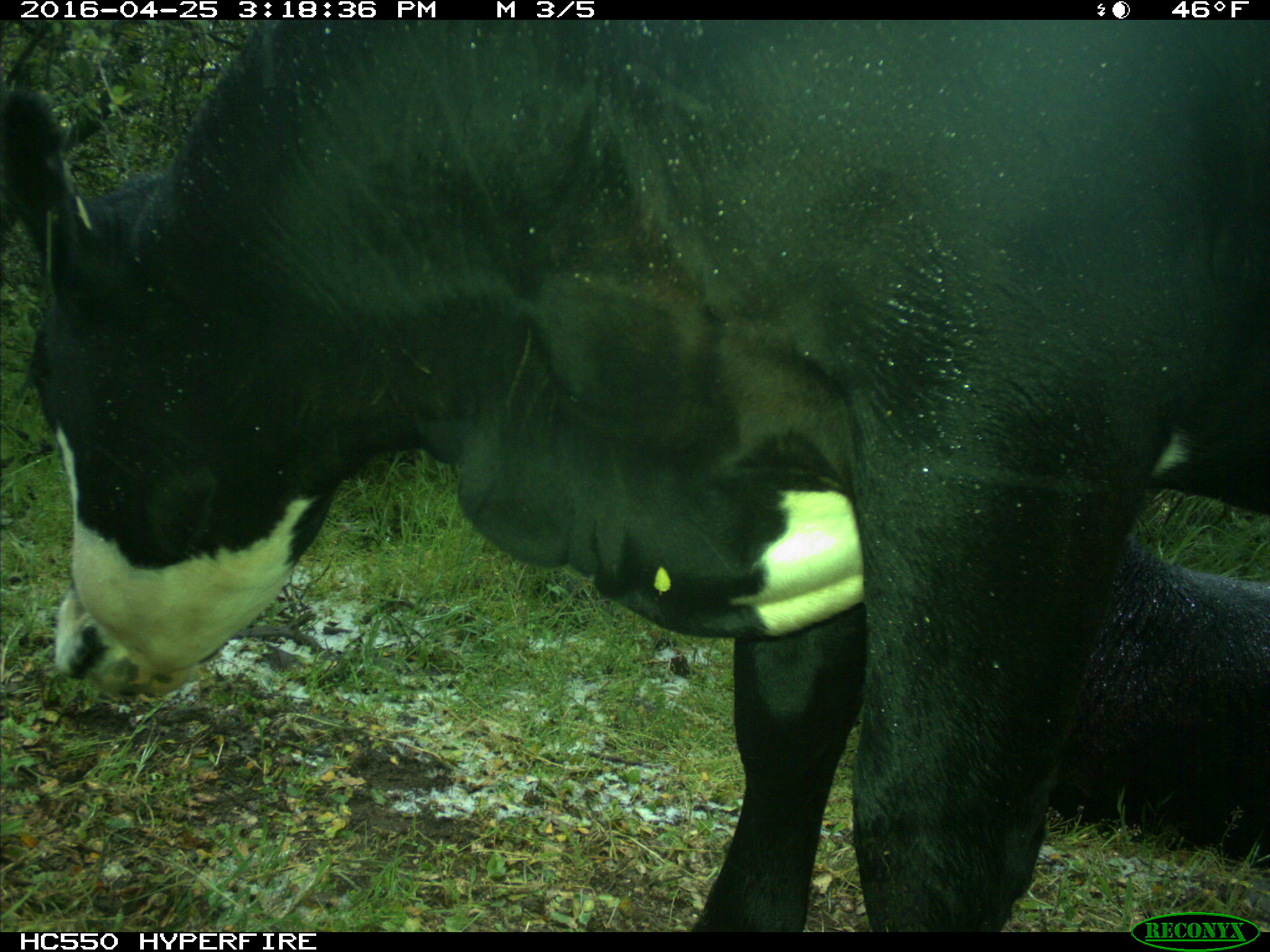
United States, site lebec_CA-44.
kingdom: Animalia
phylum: Chordata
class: Mammalia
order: Artiodactyla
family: Bovidae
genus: Bos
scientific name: Bos taurus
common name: domestic cow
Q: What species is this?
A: Bos taurus (domestic cow).